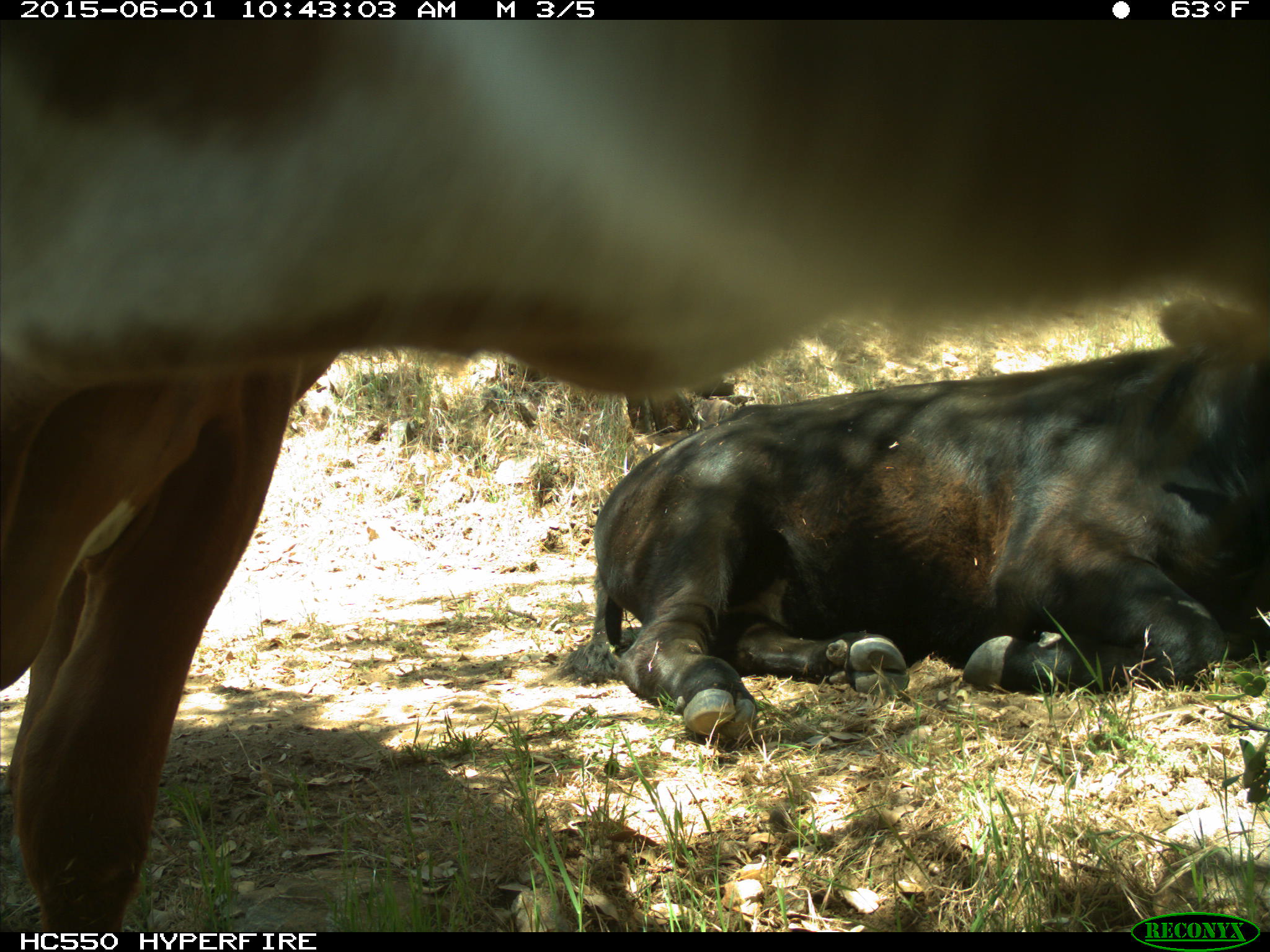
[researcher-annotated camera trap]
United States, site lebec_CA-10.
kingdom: Animalia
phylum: Chordata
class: Mammalia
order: Artiodactyla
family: Bovidae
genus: Bos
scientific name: Bos taurus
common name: domestic cow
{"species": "Bos taurus (domestic cow)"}